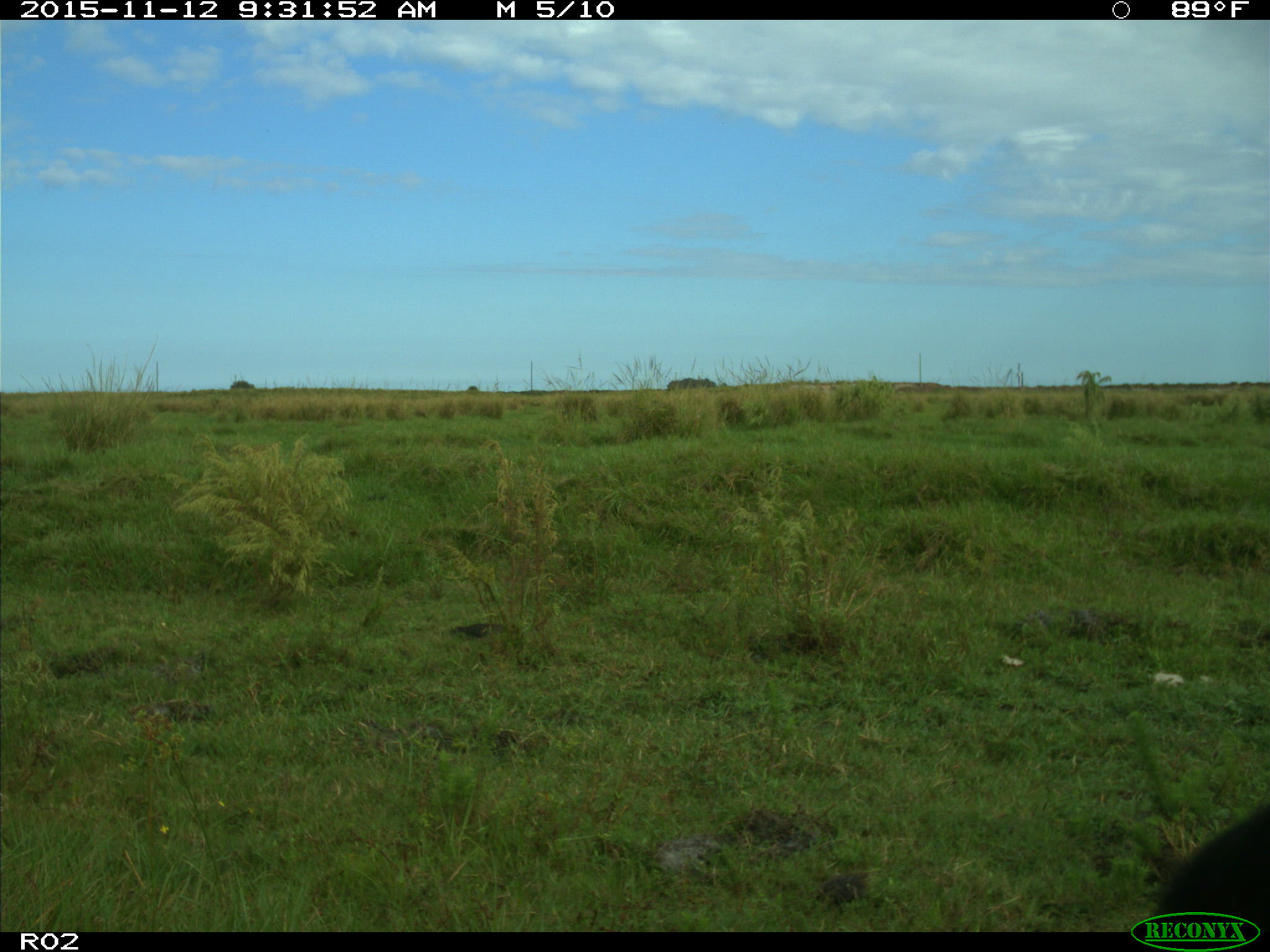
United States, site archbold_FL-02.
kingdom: Animalia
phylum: Chordata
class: Mammalia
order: Artiodactyla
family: Bovidae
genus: Bos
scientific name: Bos taurus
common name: domestic cow